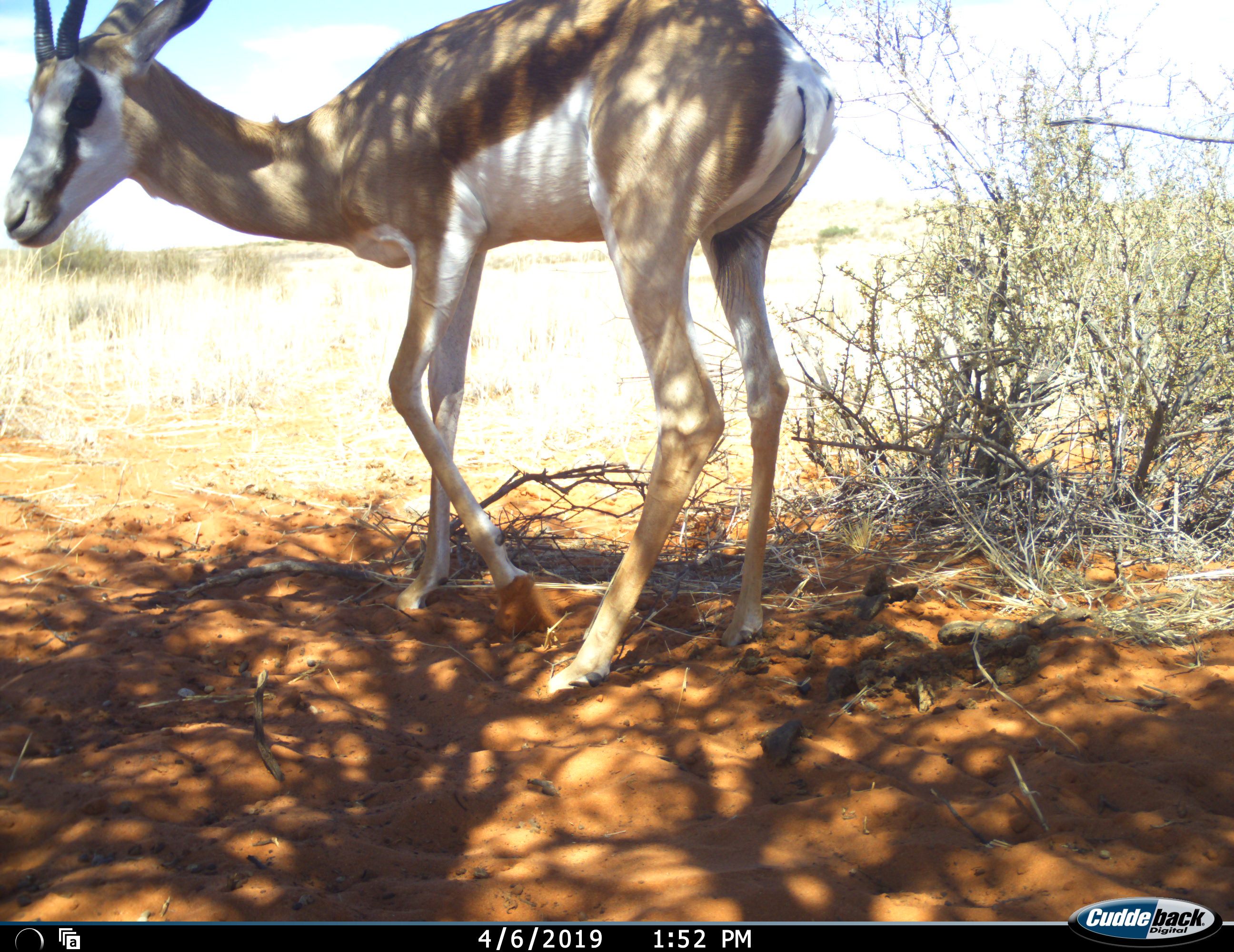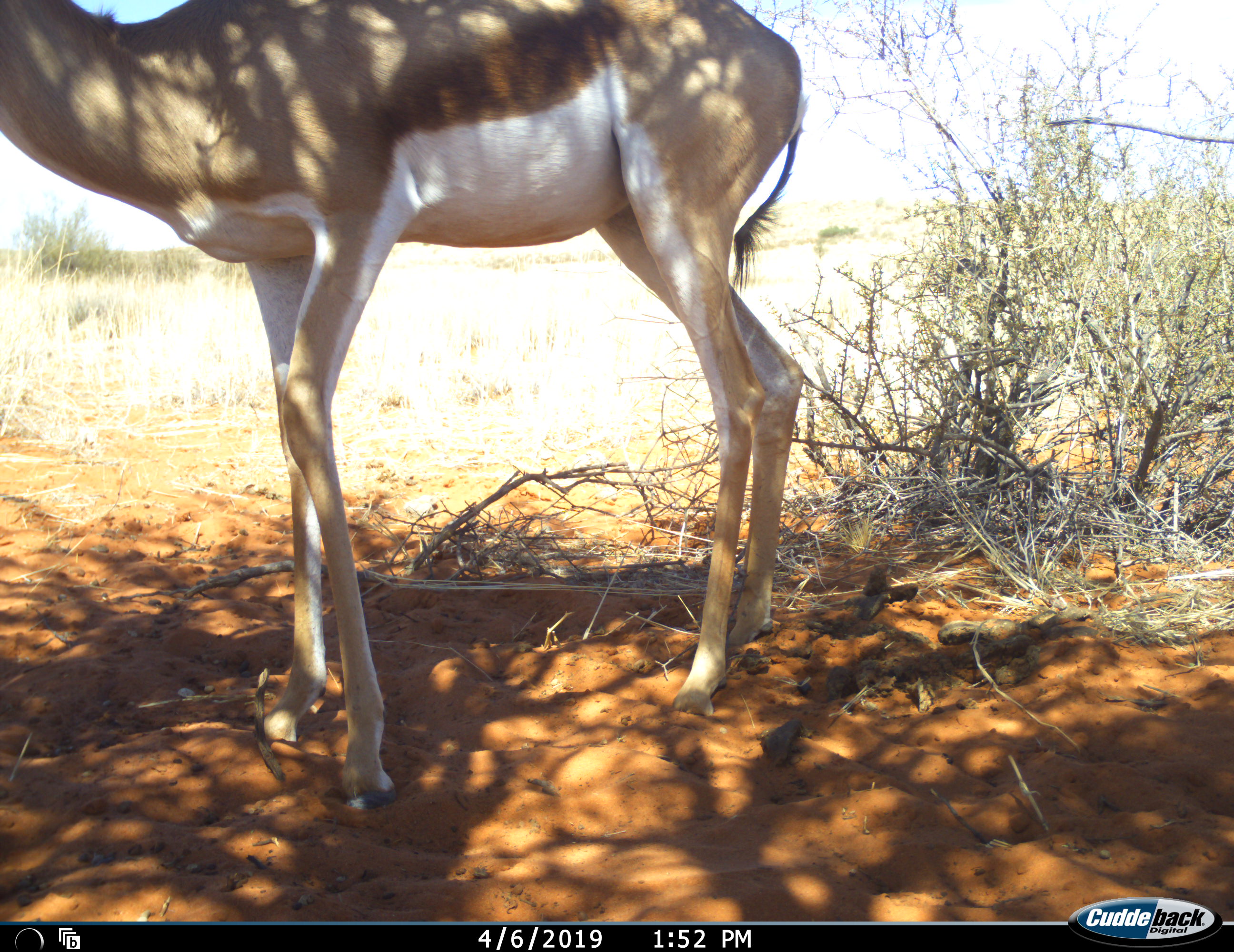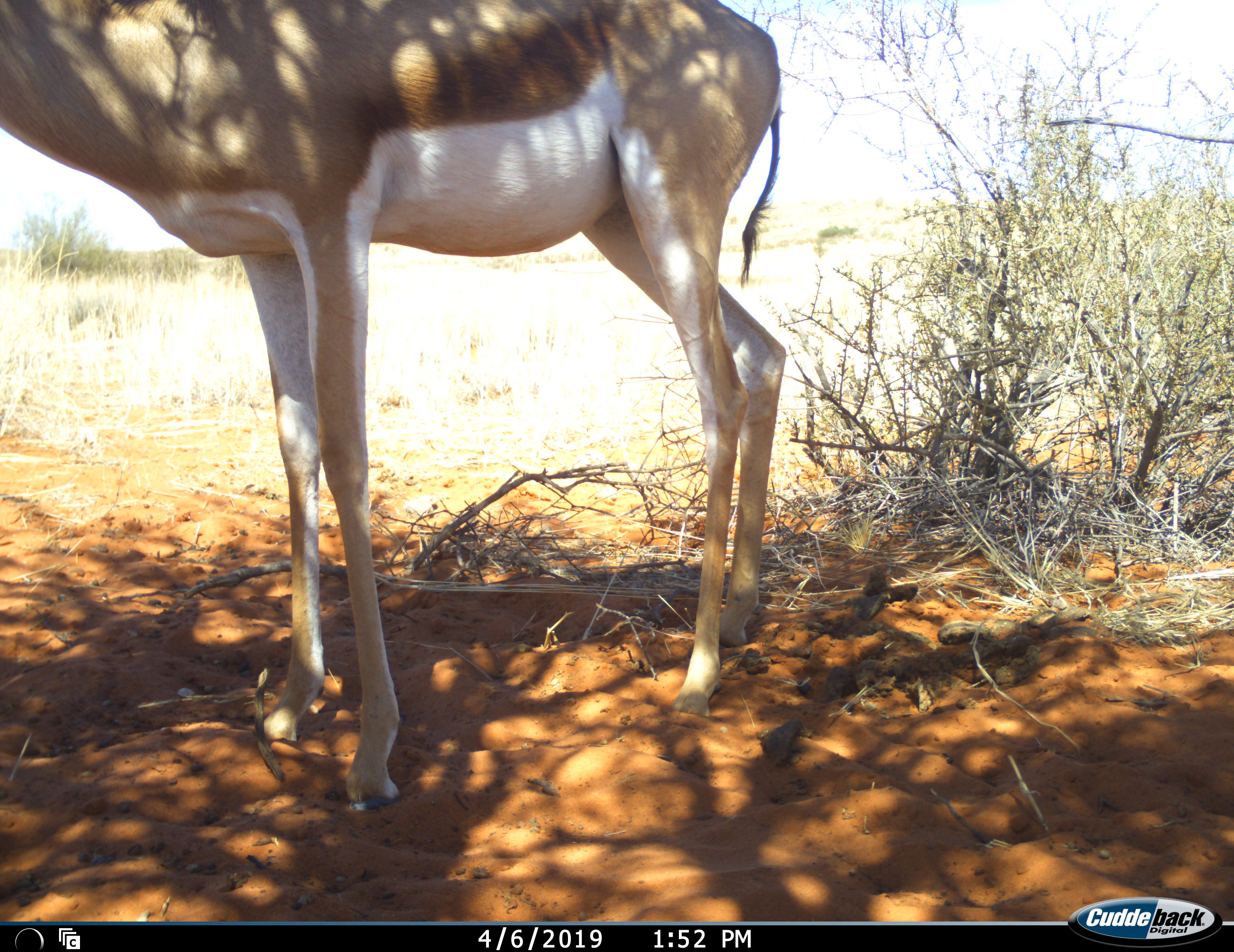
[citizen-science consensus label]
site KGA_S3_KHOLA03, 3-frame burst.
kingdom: Animalia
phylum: Chordata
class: Mammalia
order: Artiodactyla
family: Bovidae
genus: Antidorcas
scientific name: Antidorcas marsupialis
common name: springbok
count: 1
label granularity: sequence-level